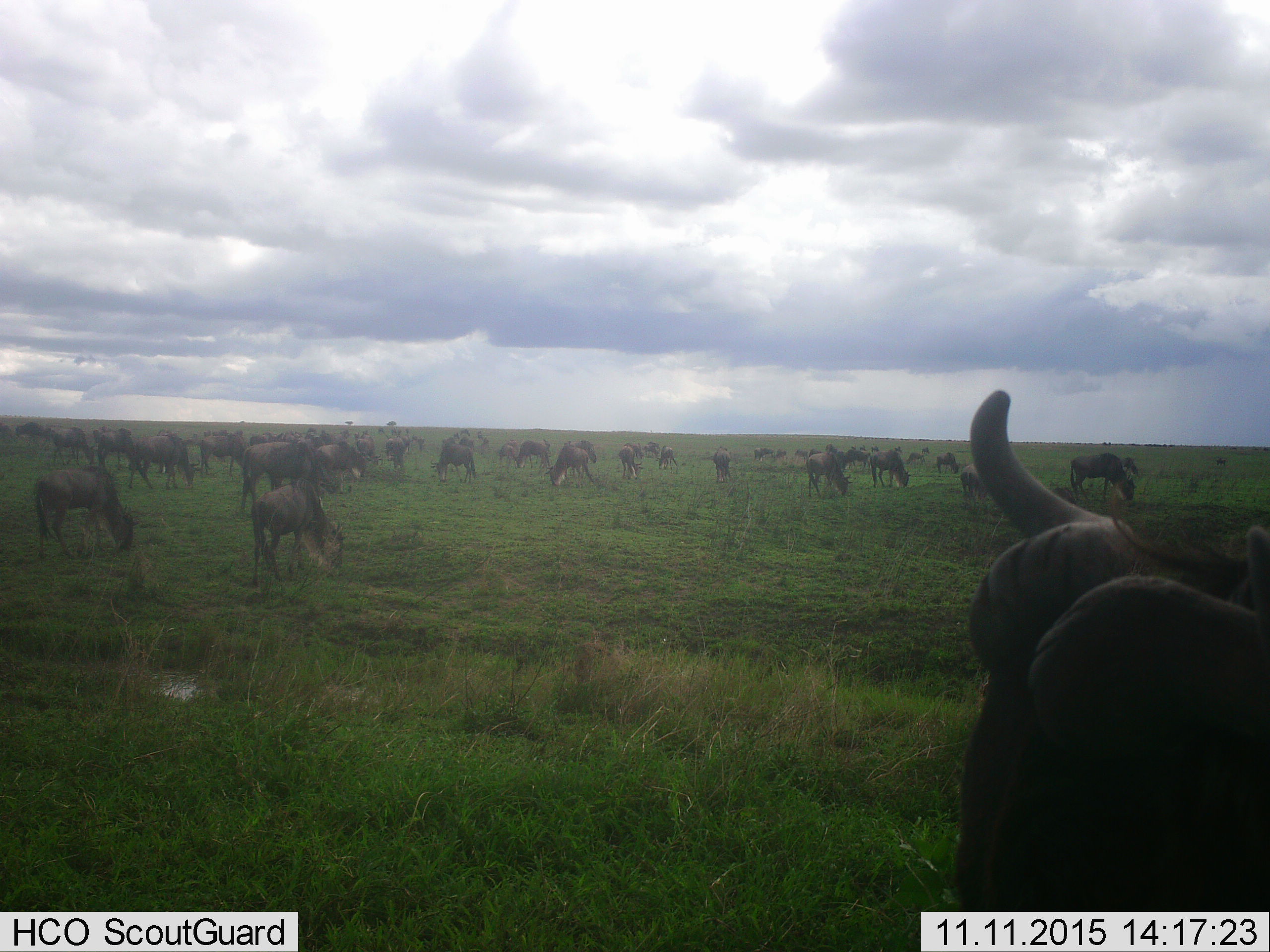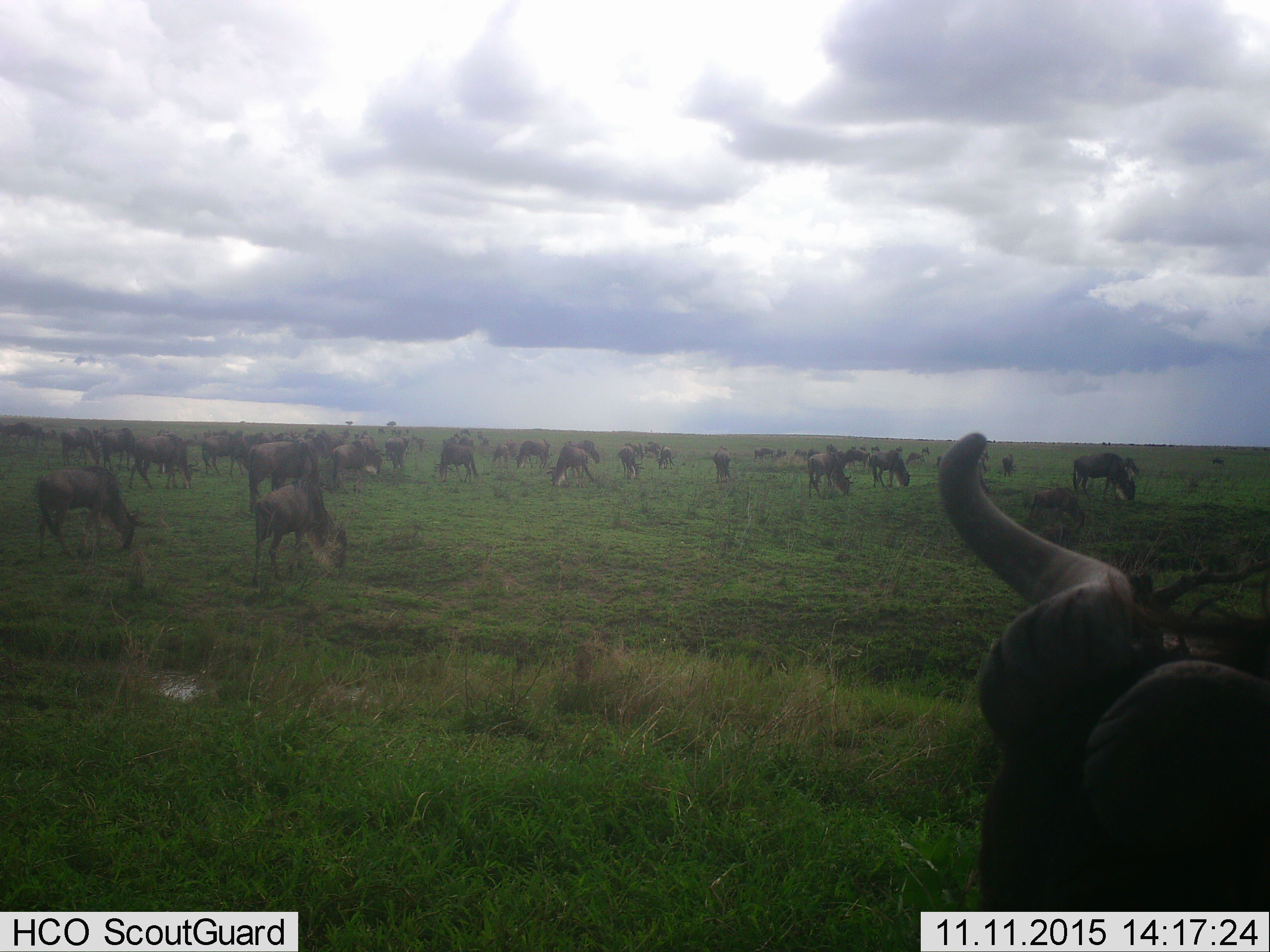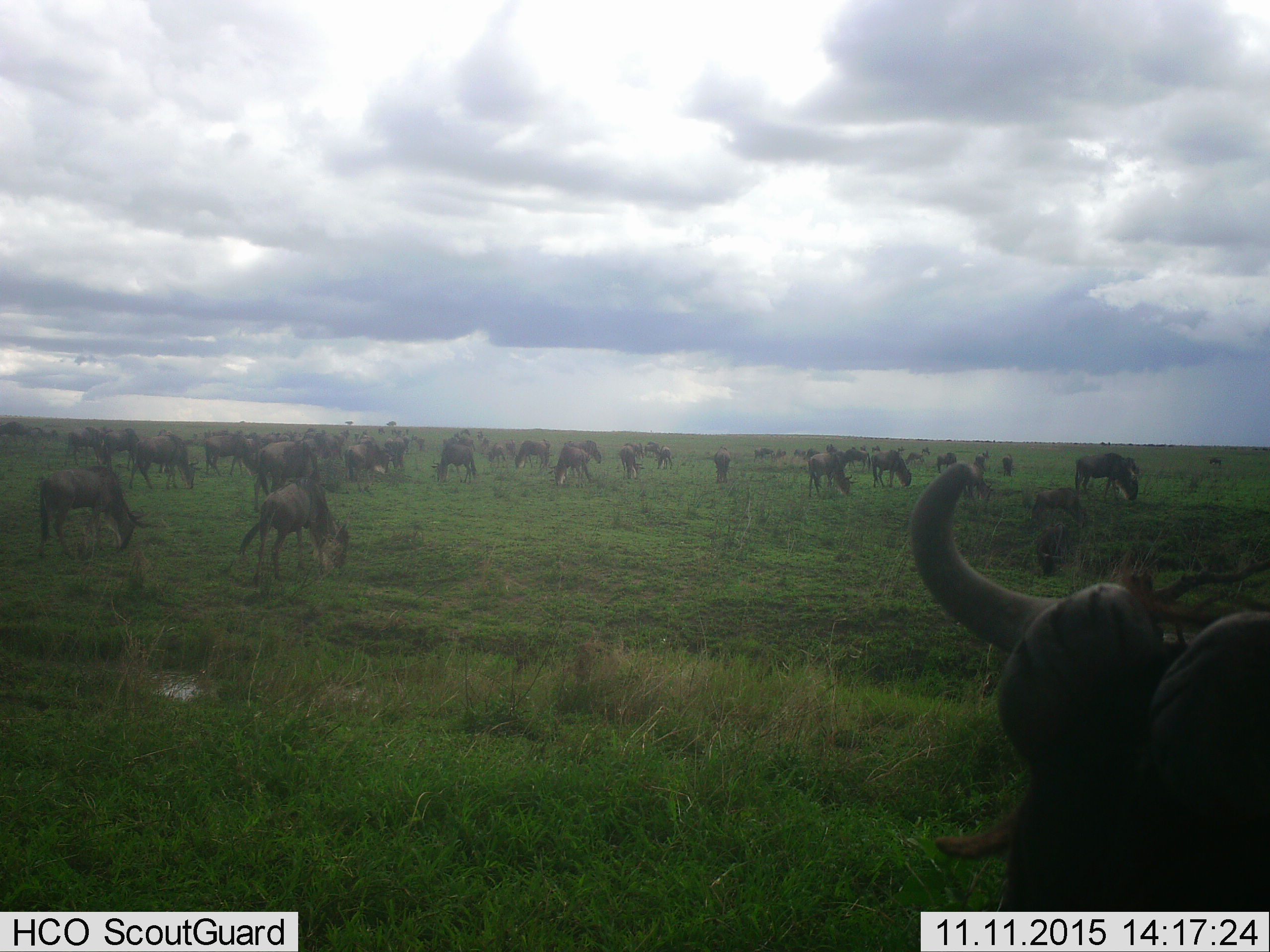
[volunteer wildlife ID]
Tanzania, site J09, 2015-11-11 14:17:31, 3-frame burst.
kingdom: Animalia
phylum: Chordata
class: Mammalia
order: Artiodactyla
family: Bovidae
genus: Connochaetes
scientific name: Connochaetes taurinus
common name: blue wildebeest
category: wildebeest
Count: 11-50.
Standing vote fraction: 33%.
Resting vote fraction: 0%.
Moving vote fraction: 33%.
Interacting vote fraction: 0%.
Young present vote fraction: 11%.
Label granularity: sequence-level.